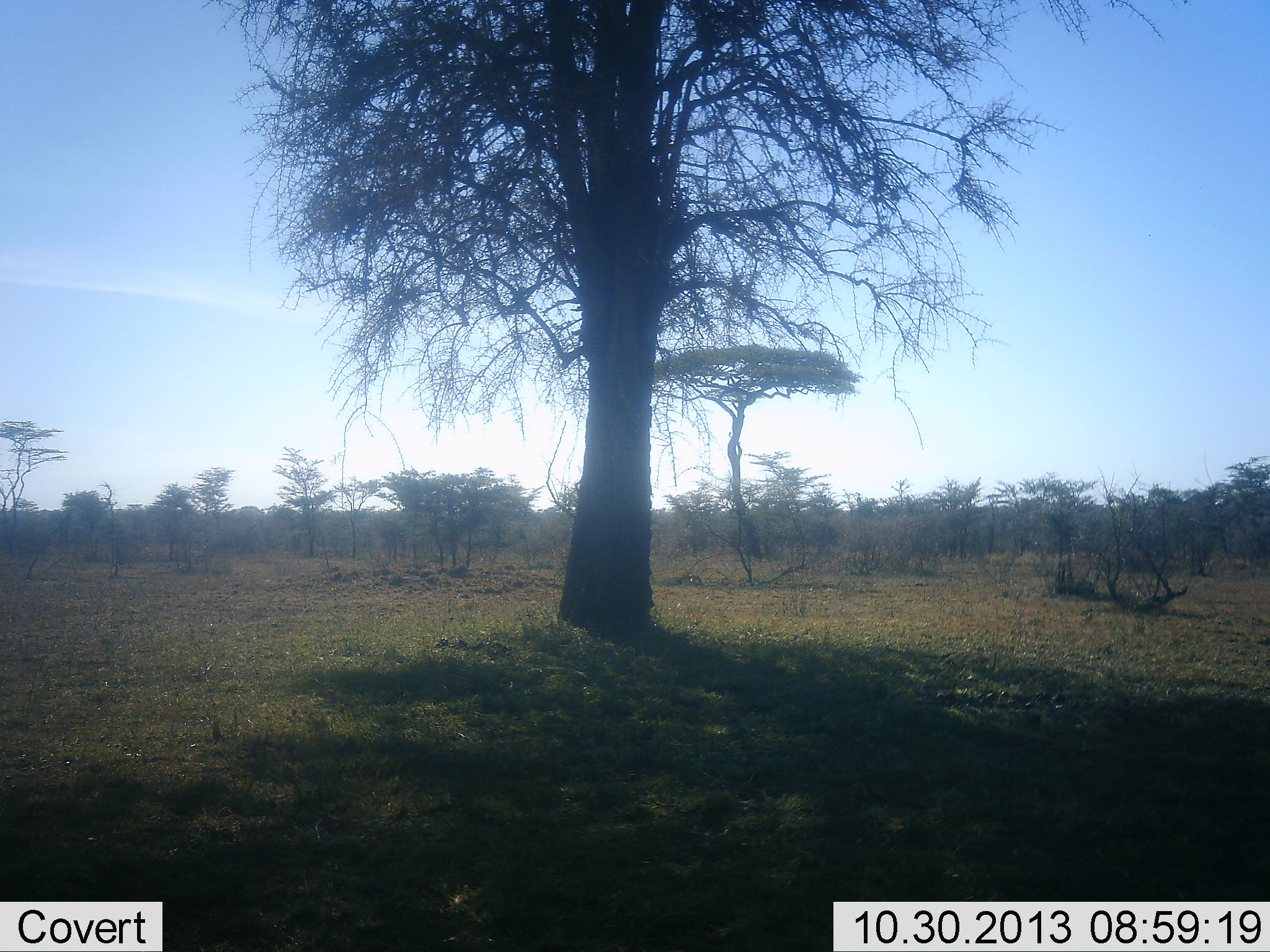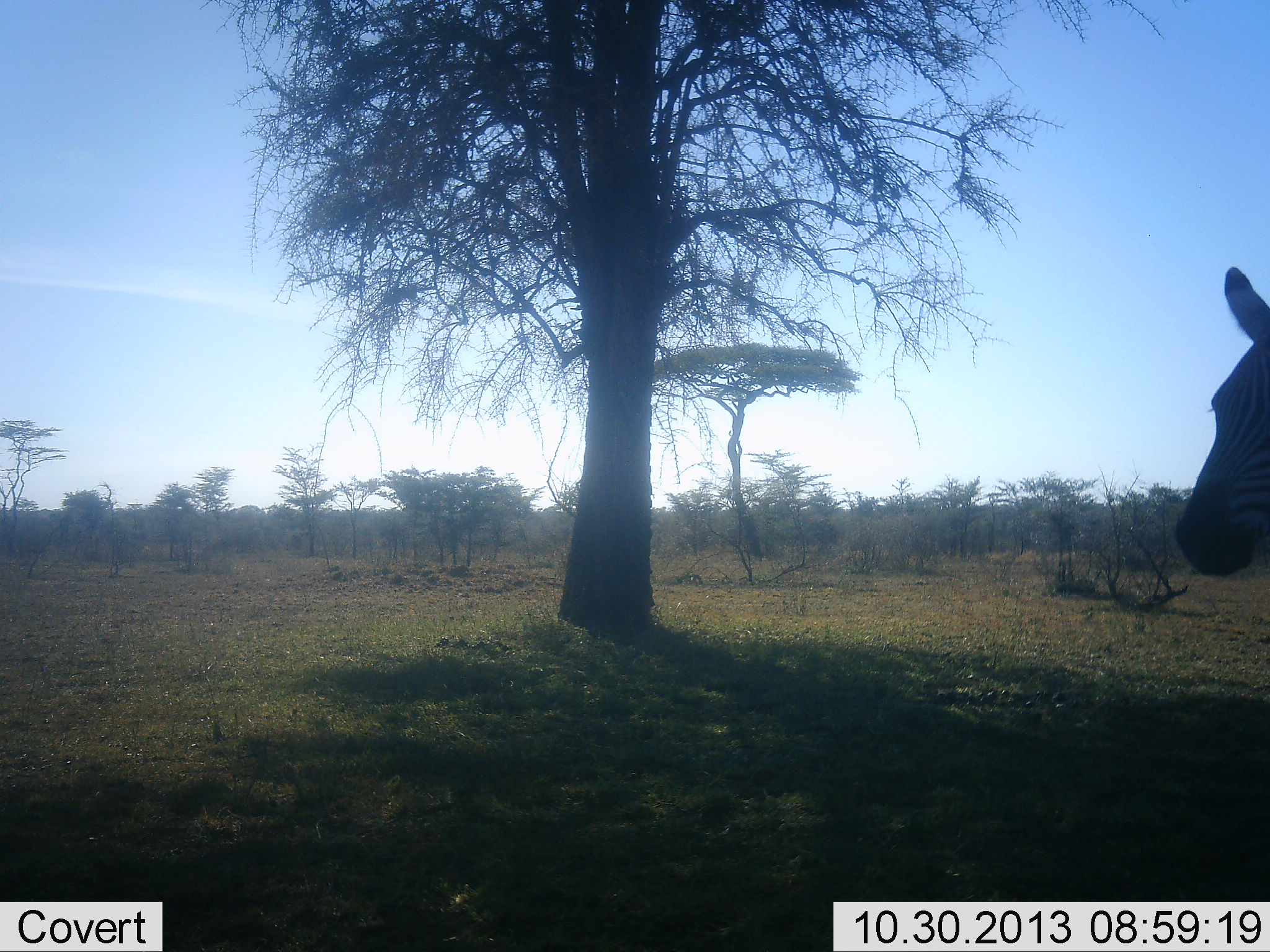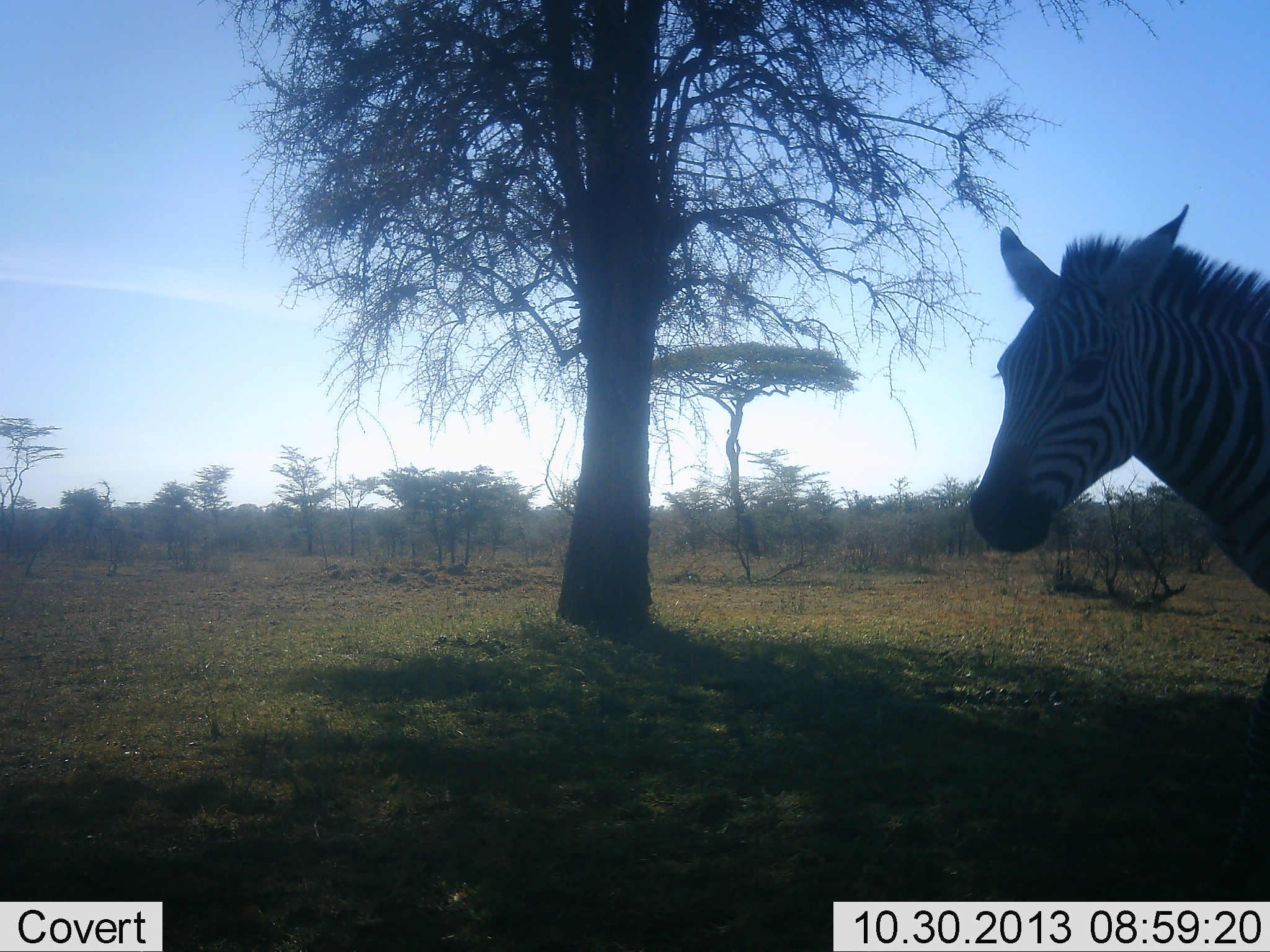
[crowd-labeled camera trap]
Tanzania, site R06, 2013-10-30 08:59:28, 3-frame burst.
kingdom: Animalia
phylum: Chordata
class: Mammalia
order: Perissodactyla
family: Equidae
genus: Equus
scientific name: Equus quagga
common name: plains zebra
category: zebra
Zebra (plains zebra) (Equus quagga), count 1. Behavior (volunteer vote fractions): standing 16%, resting 0%, moving 89%, interacting 0%. Young present (vote fraction): 0%. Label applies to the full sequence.